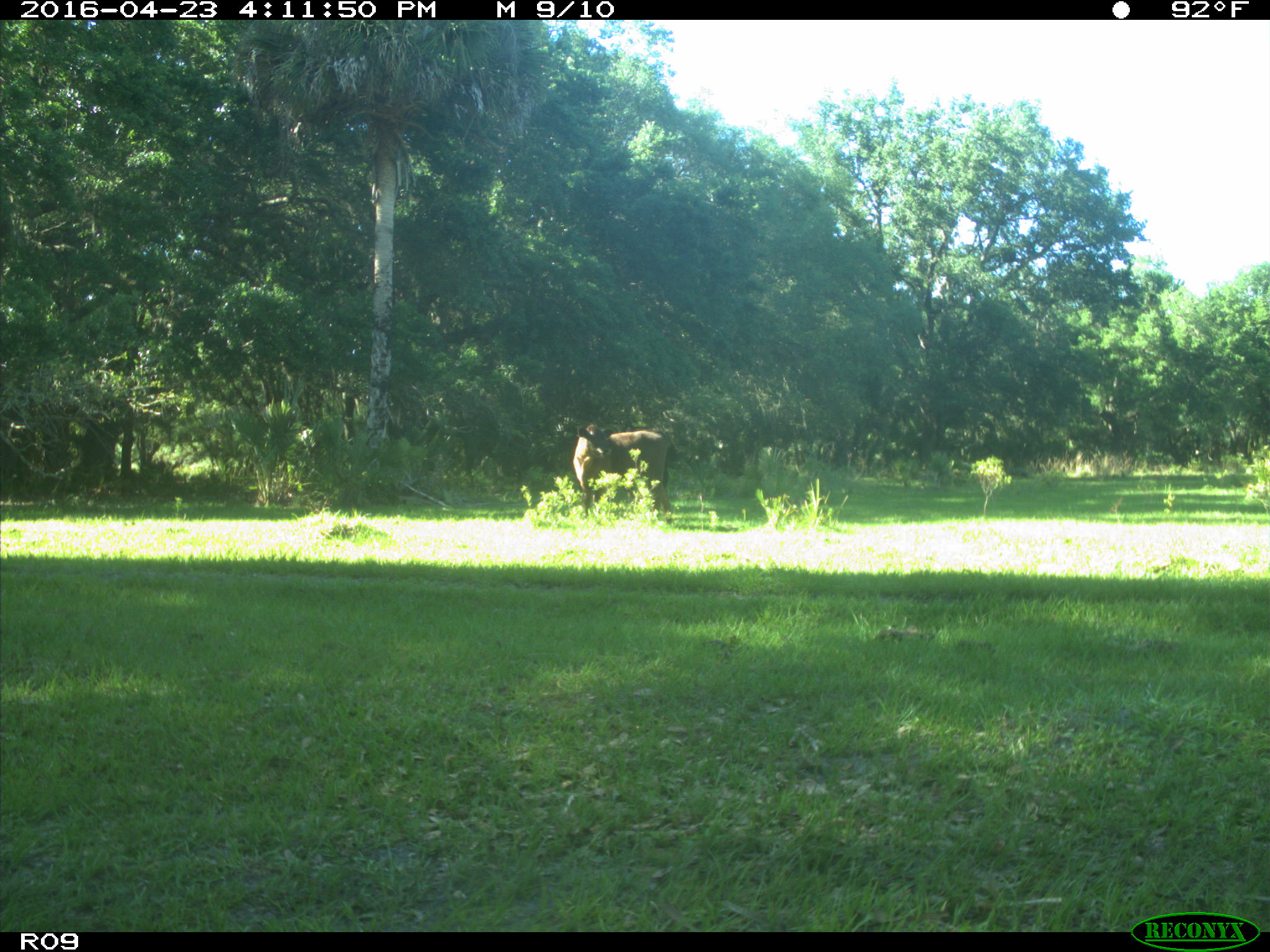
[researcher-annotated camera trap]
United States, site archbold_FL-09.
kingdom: Animalia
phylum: Chordata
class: Mammalia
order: Artiodactyla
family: Bovidae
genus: Bos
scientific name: Bos taurus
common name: domestic cow